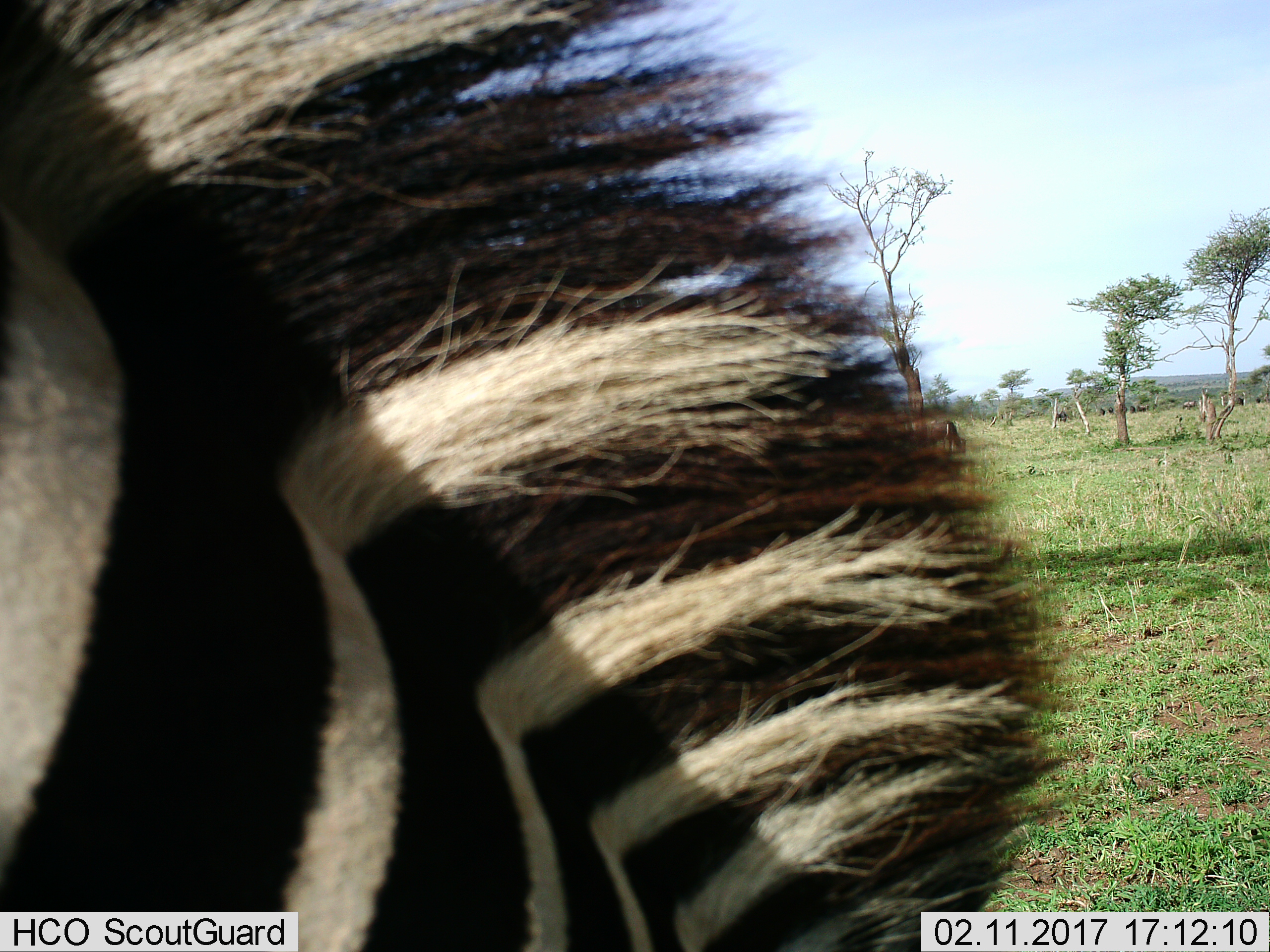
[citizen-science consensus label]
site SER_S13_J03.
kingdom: Animalia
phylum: Chordata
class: Mammalia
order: Perissodactyla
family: Equidae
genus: Equus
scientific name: Equus quagga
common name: plains zebra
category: zebraplains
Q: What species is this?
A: Zebraplains (plains zebra) (Equus quagga).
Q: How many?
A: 1.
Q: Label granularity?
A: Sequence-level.